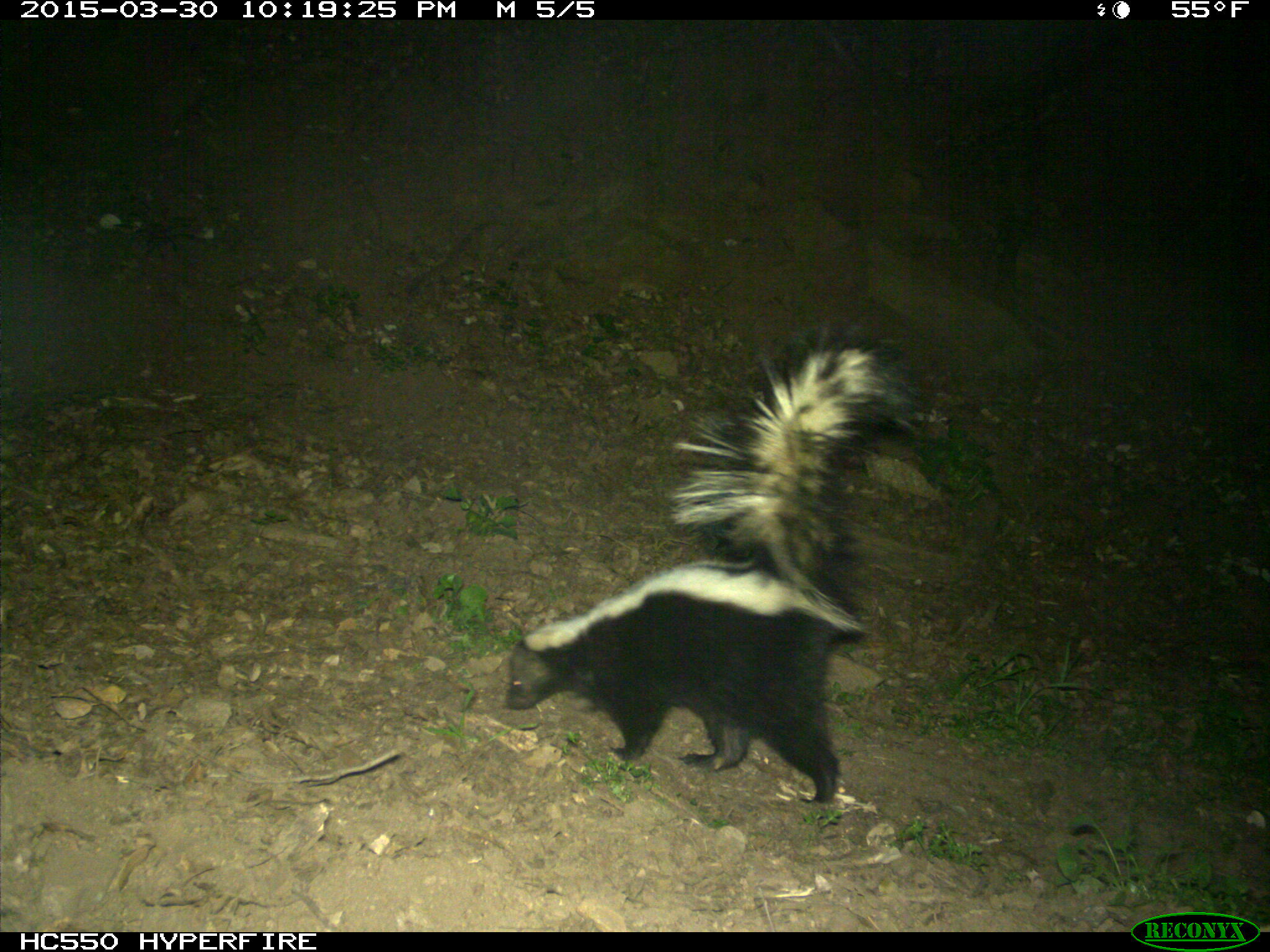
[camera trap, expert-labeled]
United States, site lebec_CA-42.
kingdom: Animalia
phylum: Chordata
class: Mammalia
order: Carnivora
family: Mephitidae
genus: Mephitis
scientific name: Mephitis mephitis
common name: striped skunk